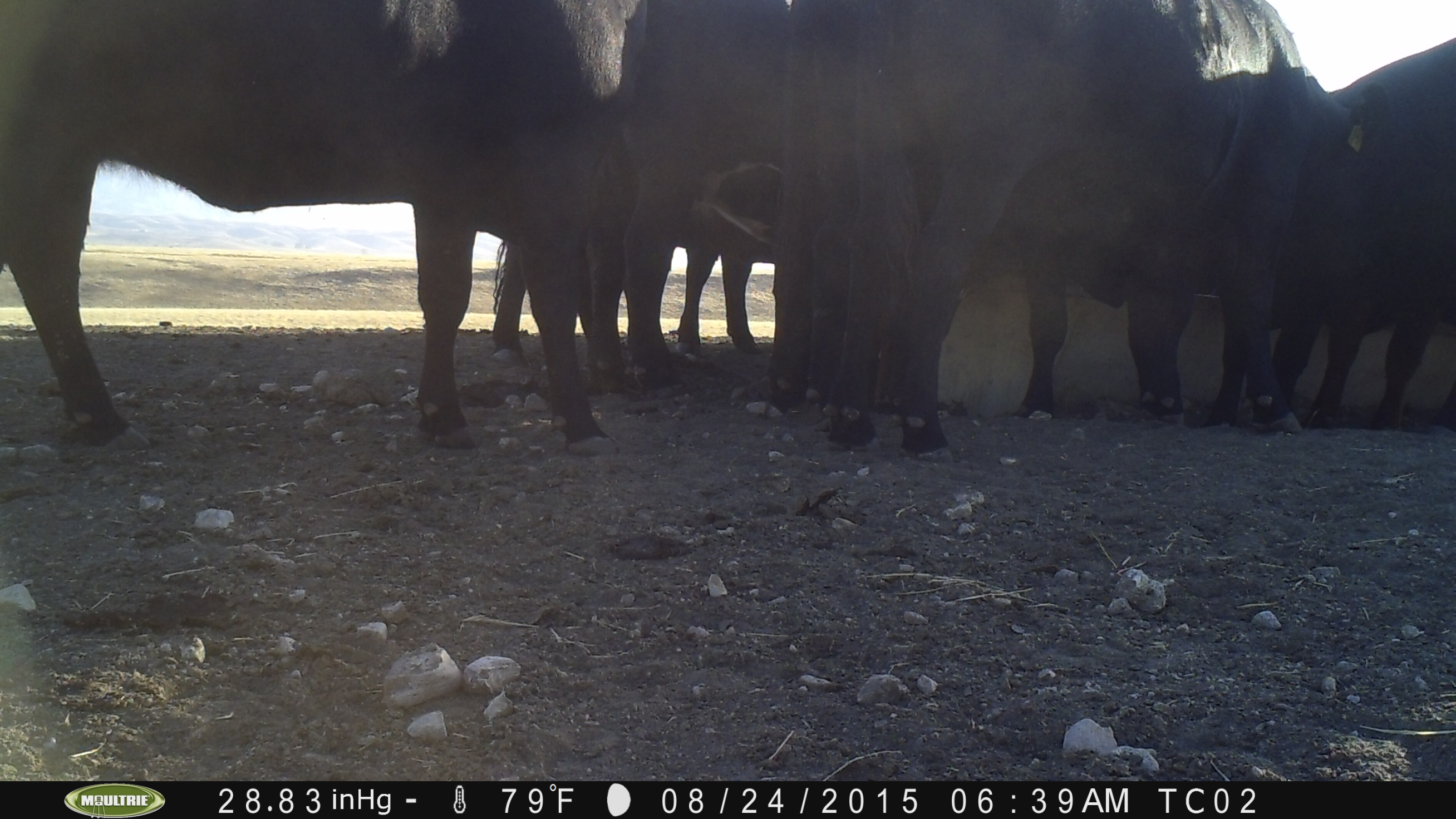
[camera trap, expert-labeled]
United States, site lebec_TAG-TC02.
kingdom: Animalia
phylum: Chordata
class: Mammalia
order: Artiodactyla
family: Bovidae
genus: Bos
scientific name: Bos taurus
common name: domestic cow